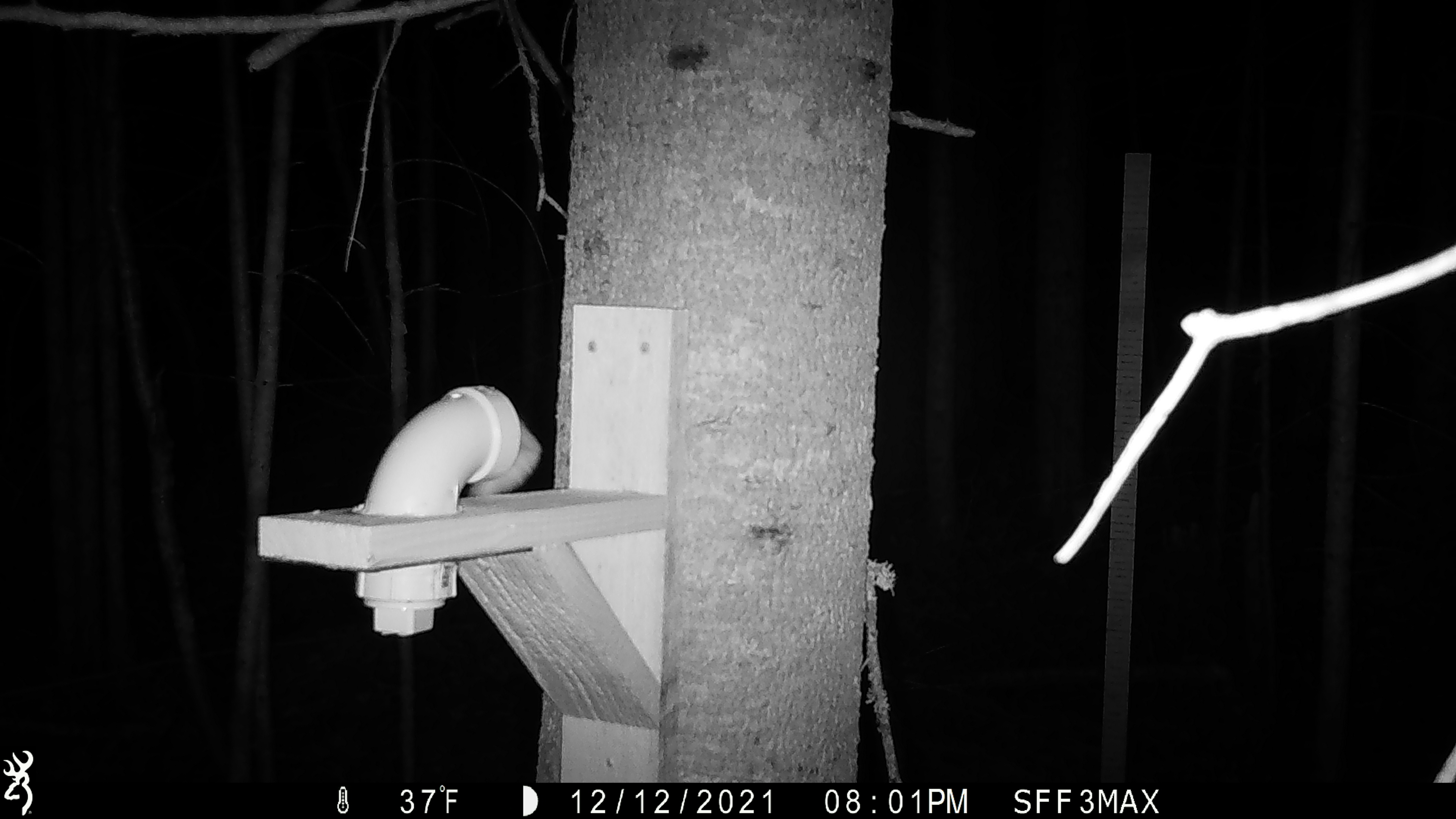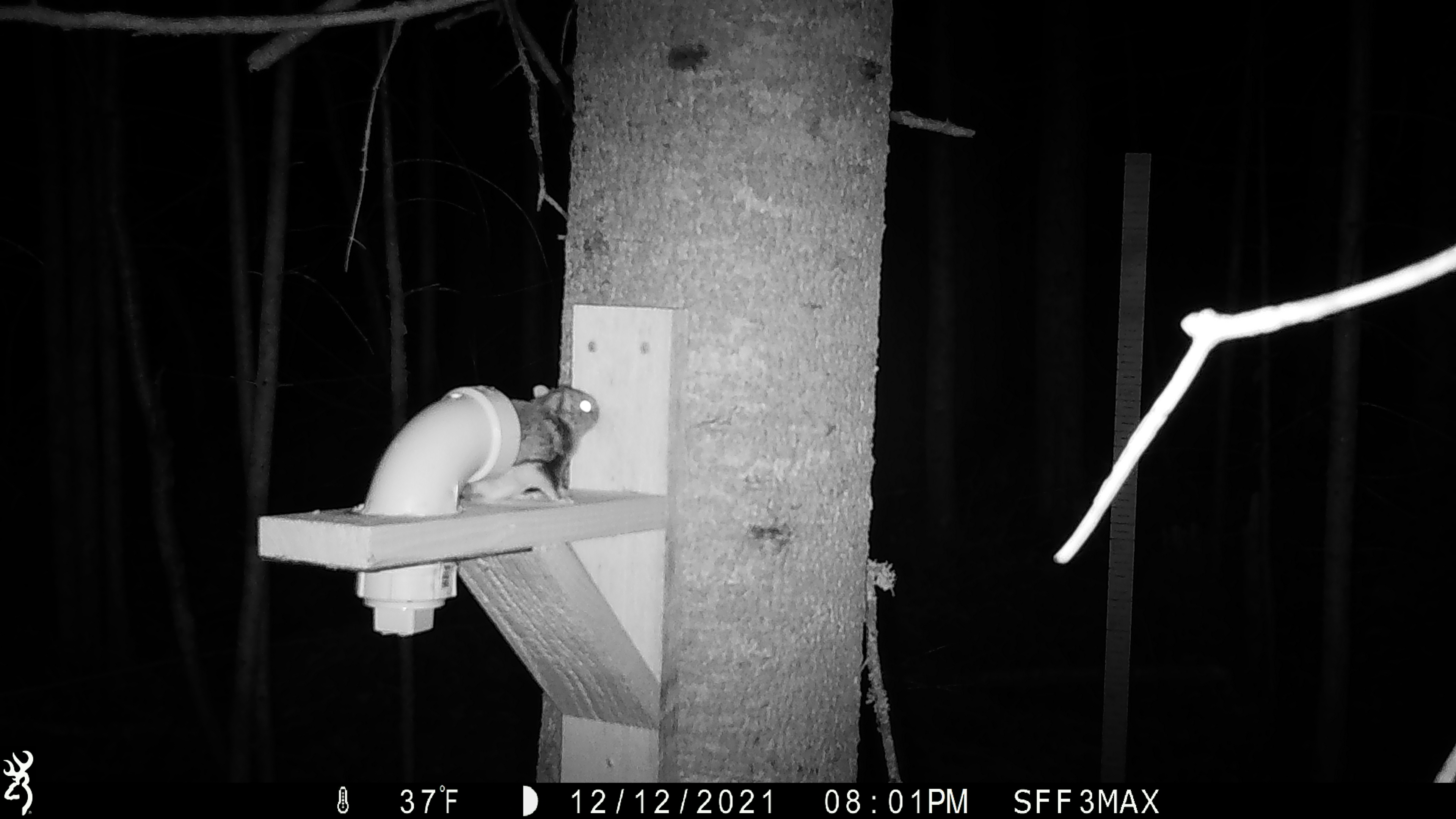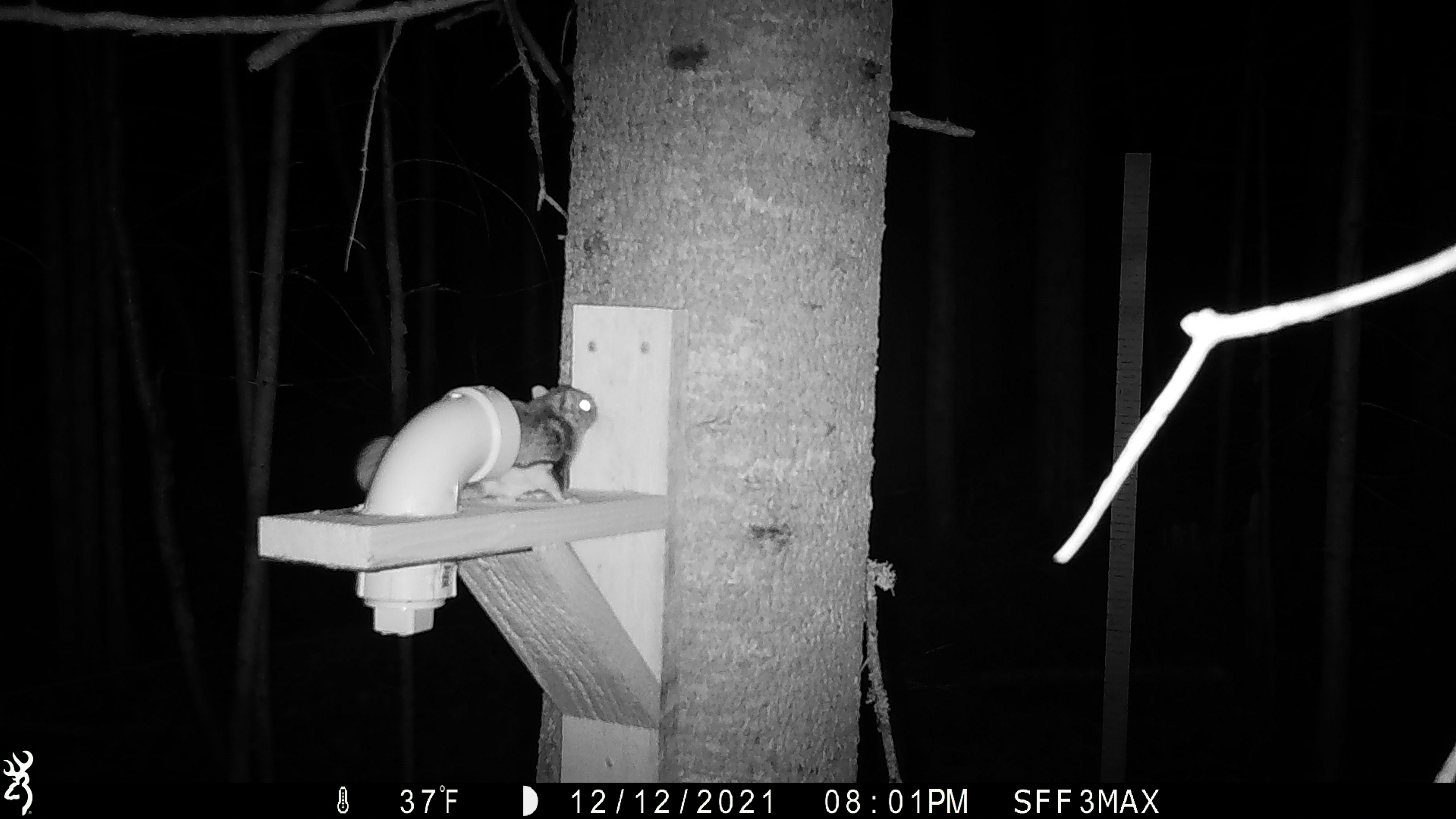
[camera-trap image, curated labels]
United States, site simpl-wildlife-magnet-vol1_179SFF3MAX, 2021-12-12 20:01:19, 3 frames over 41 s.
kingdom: Animalia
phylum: Chordata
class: Mammalia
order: Rodentia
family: Sciuridae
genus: Glaucomys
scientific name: Glaucomys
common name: flying squirrel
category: flying squirrel sp.